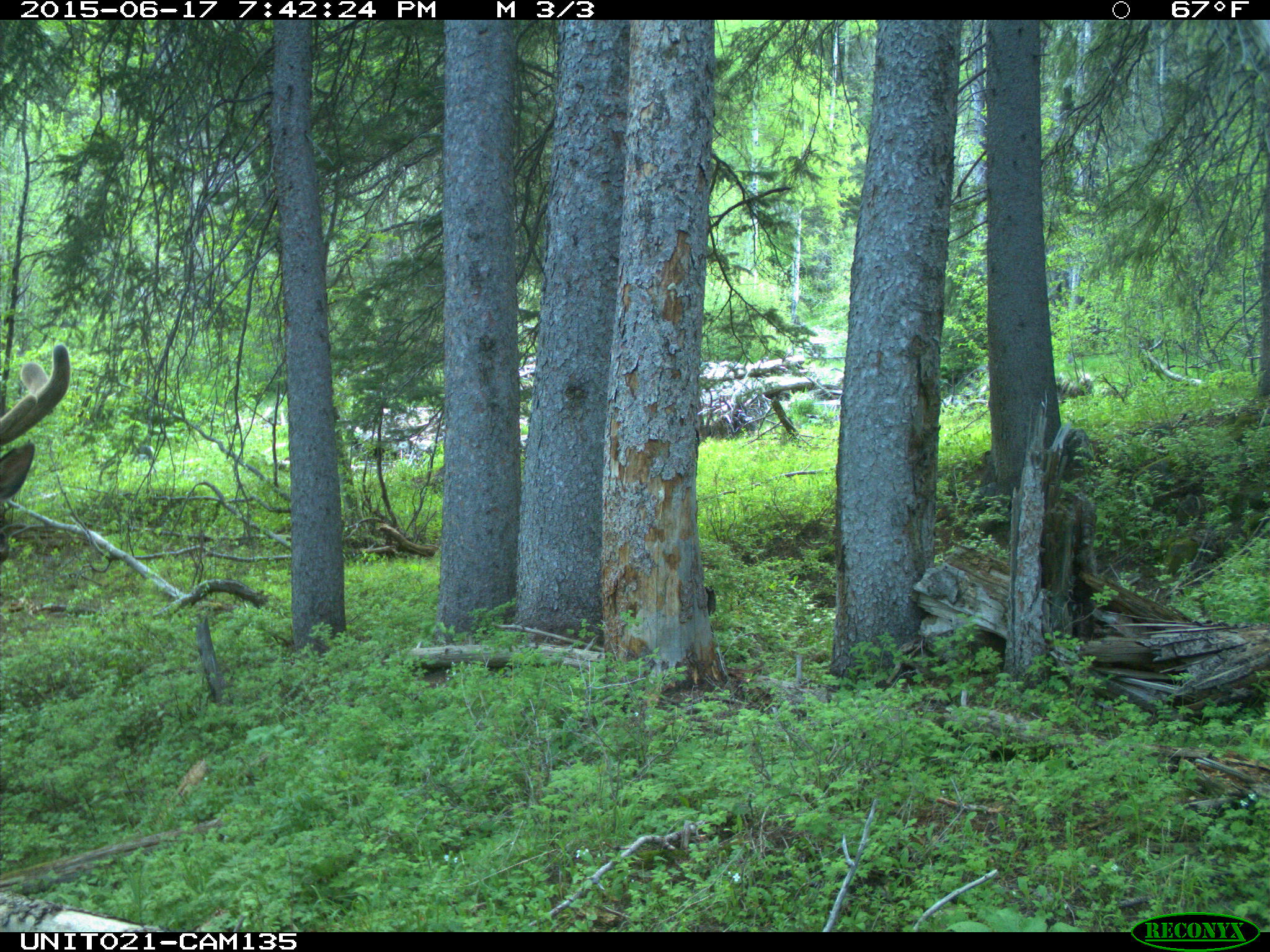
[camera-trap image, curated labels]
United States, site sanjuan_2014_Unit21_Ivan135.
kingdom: Animalia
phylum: Chordata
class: Mammalia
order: Artiodactyla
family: Cervidae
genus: Cervus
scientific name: Cervus elaphus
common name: red deer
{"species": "Cervus elaphus (red deer)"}